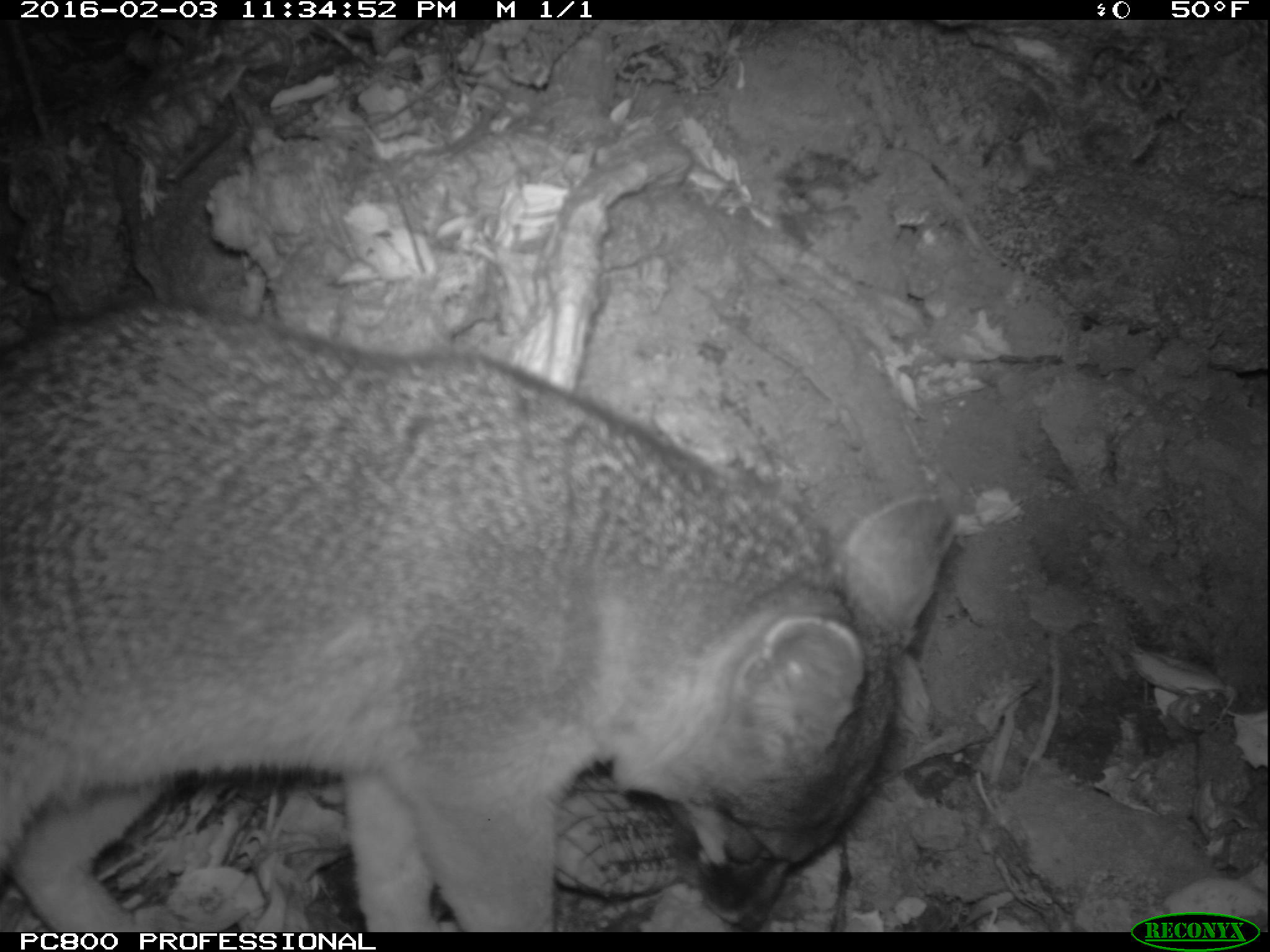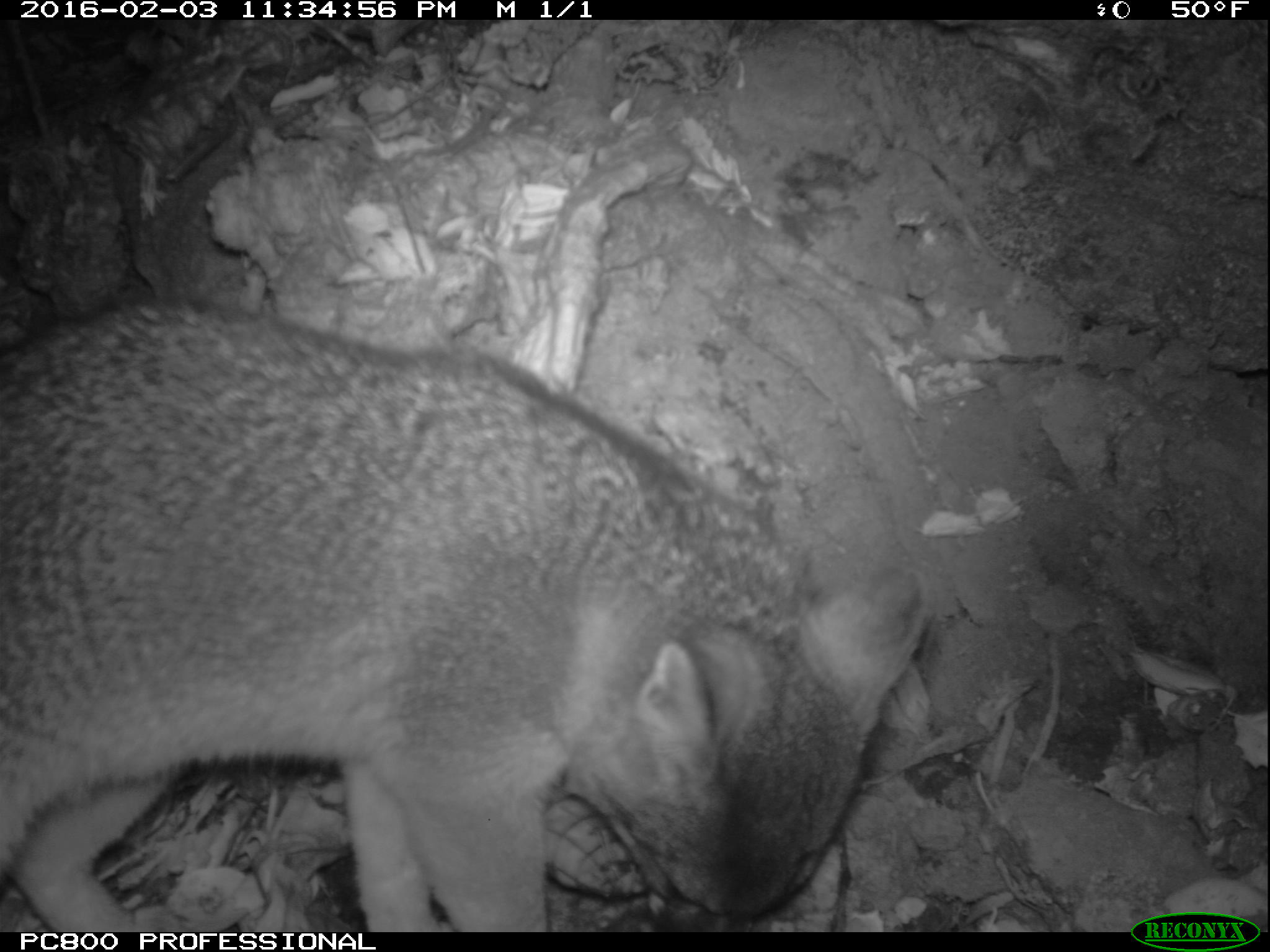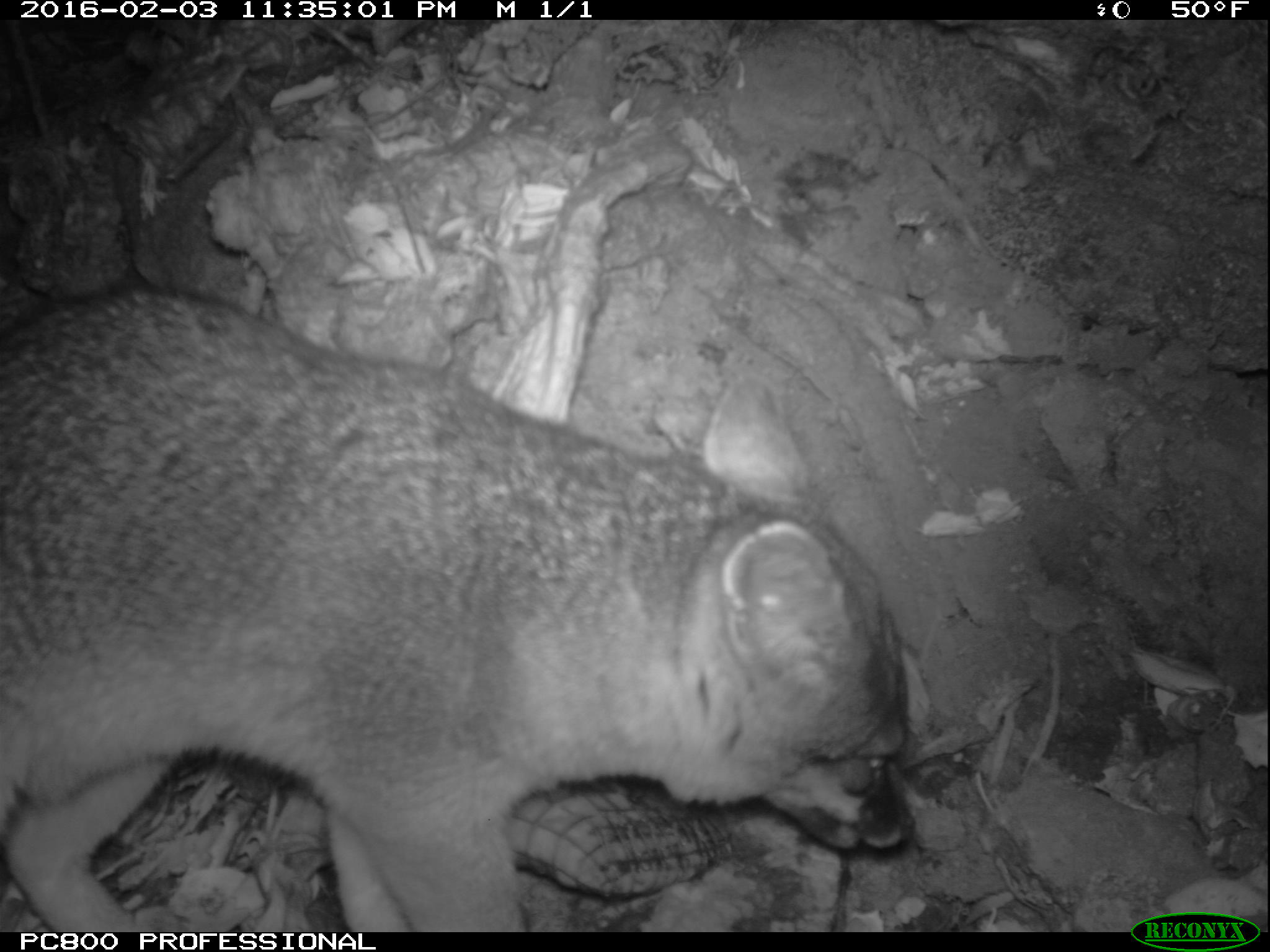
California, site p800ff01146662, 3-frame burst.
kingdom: Animalia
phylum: Chordata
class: Mammalia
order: Carnivora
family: Canidae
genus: Urocyon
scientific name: Urocyon littoralis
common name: island fox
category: fox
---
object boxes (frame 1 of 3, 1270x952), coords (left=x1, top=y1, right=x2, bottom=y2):
fox: (left=0, top=302, right=955, bottom=930)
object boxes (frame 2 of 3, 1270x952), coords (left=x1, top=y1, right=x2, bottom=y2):
fox: (left=0, top=299, right=930, bottom=932)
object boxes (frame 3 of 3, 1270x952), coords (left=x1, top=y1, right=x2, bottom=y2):
fox: (left=0, top=288, right=907, bottom=932)